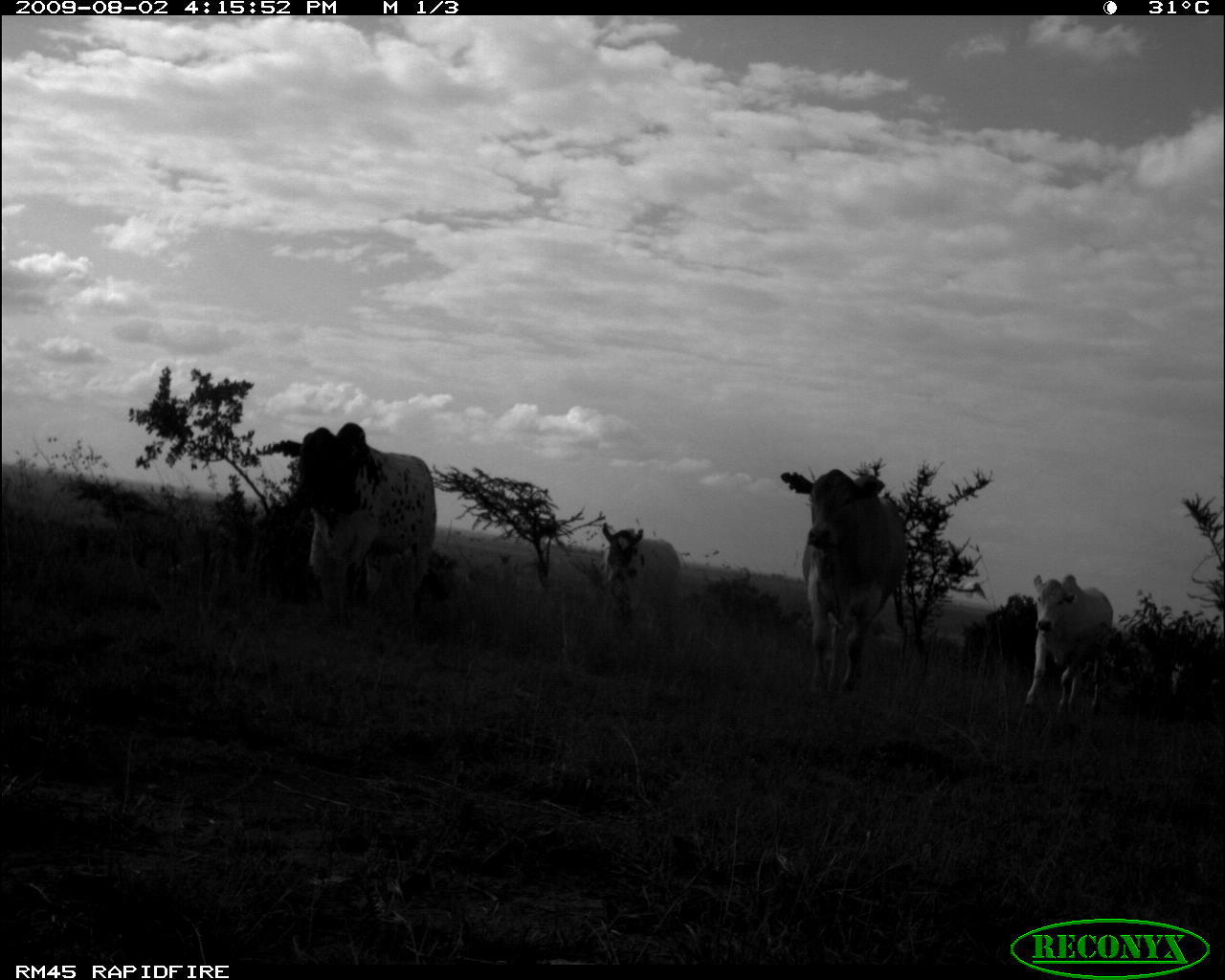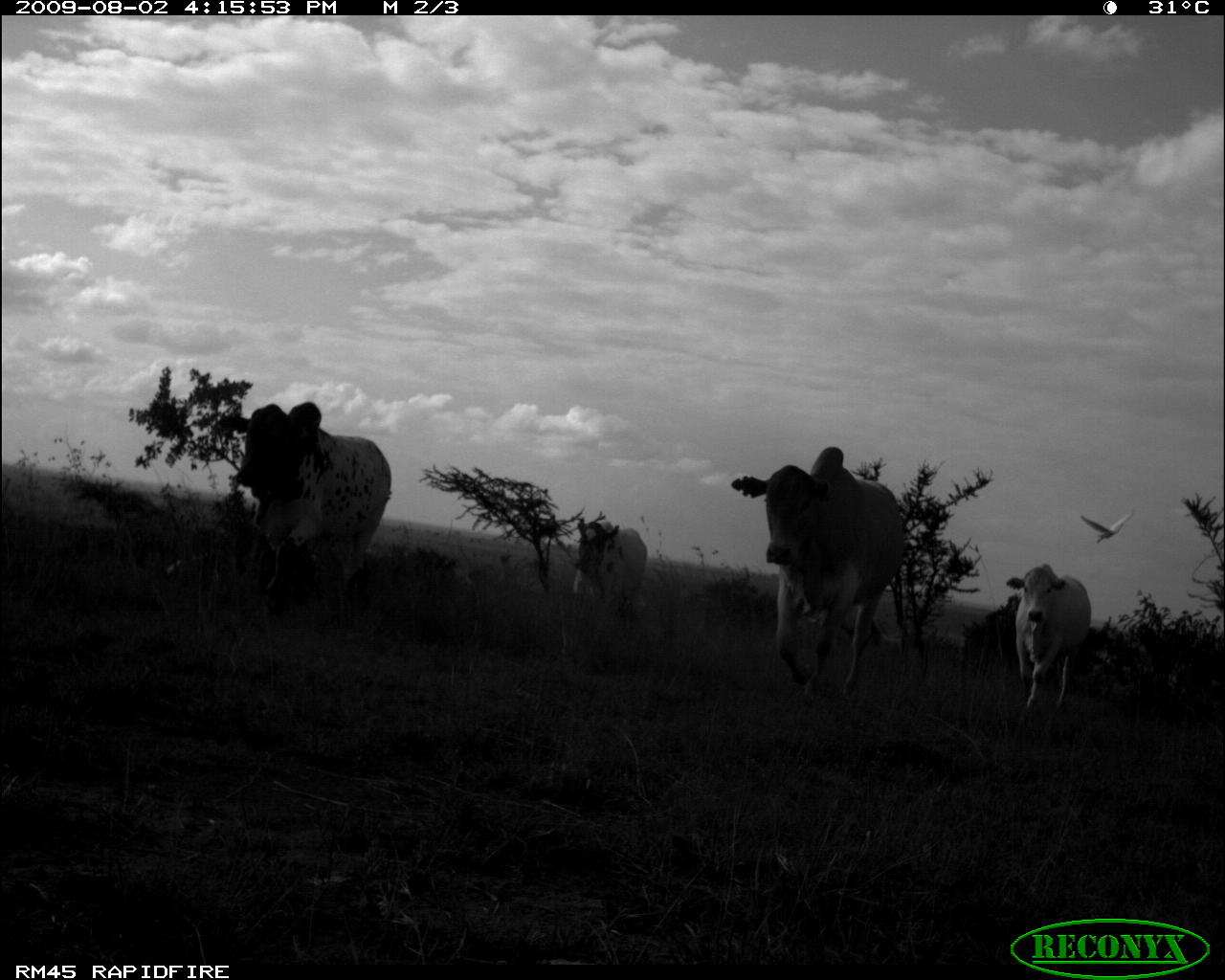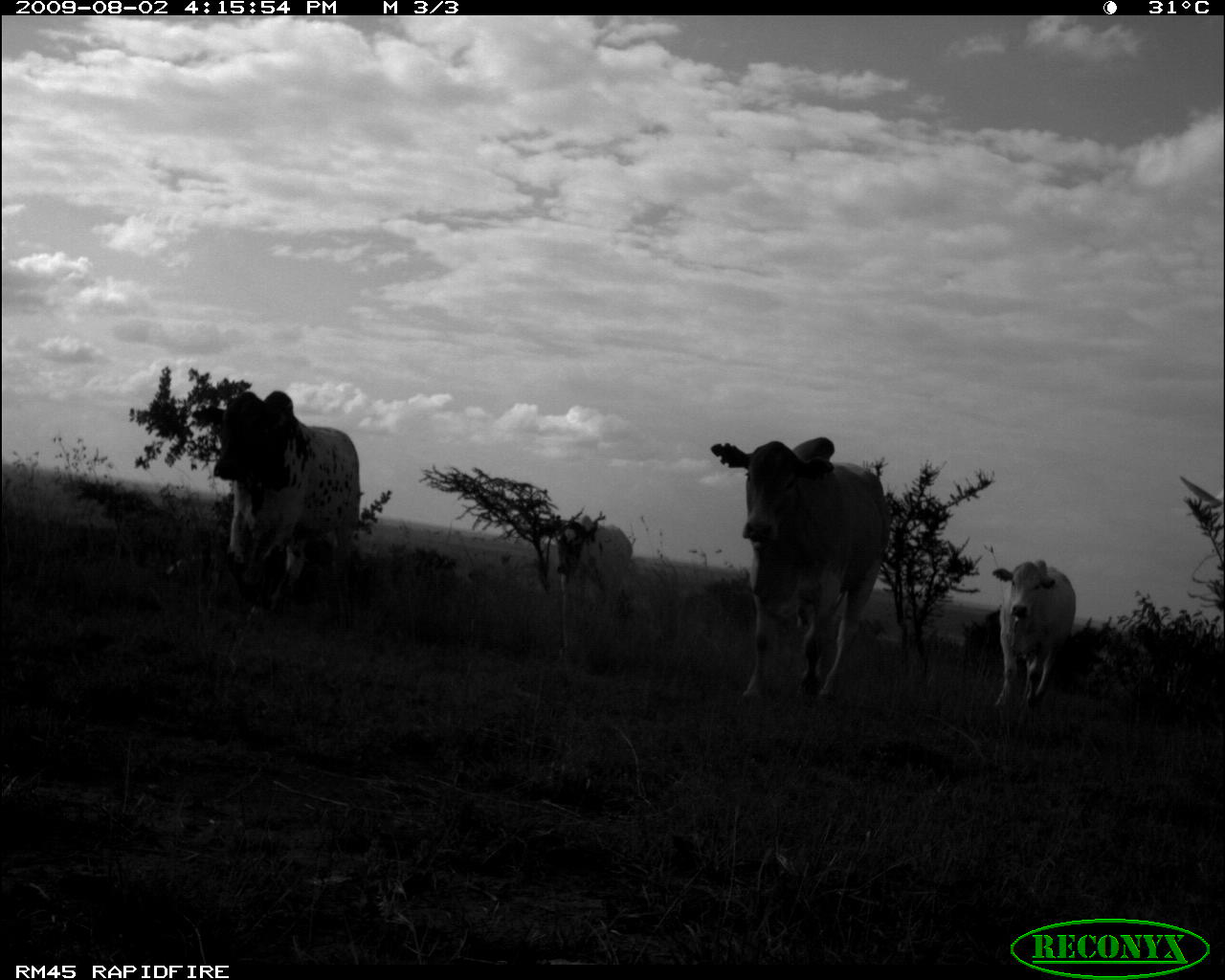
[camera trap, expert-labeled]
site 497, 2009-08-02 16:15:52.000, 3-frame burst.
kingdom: Animalia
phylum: Chordata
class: Mammalia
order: Artiodactyla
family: Bovidae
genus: Tragelaphus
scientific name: Tragelaphus oryx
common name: eland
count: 4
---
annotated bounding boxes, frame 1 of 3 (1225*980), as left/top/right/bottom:
tragelaphus oryx: 272/423/436/625; 781/469/905/692; 1025/575/1113/714; 601/523/680/610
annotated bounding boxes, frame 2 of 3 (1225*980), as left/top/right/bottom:
tragelaphus oryx: 731/446/905/700; 219/402/391/628; 1005/563/1091/708; 573/520/648/608